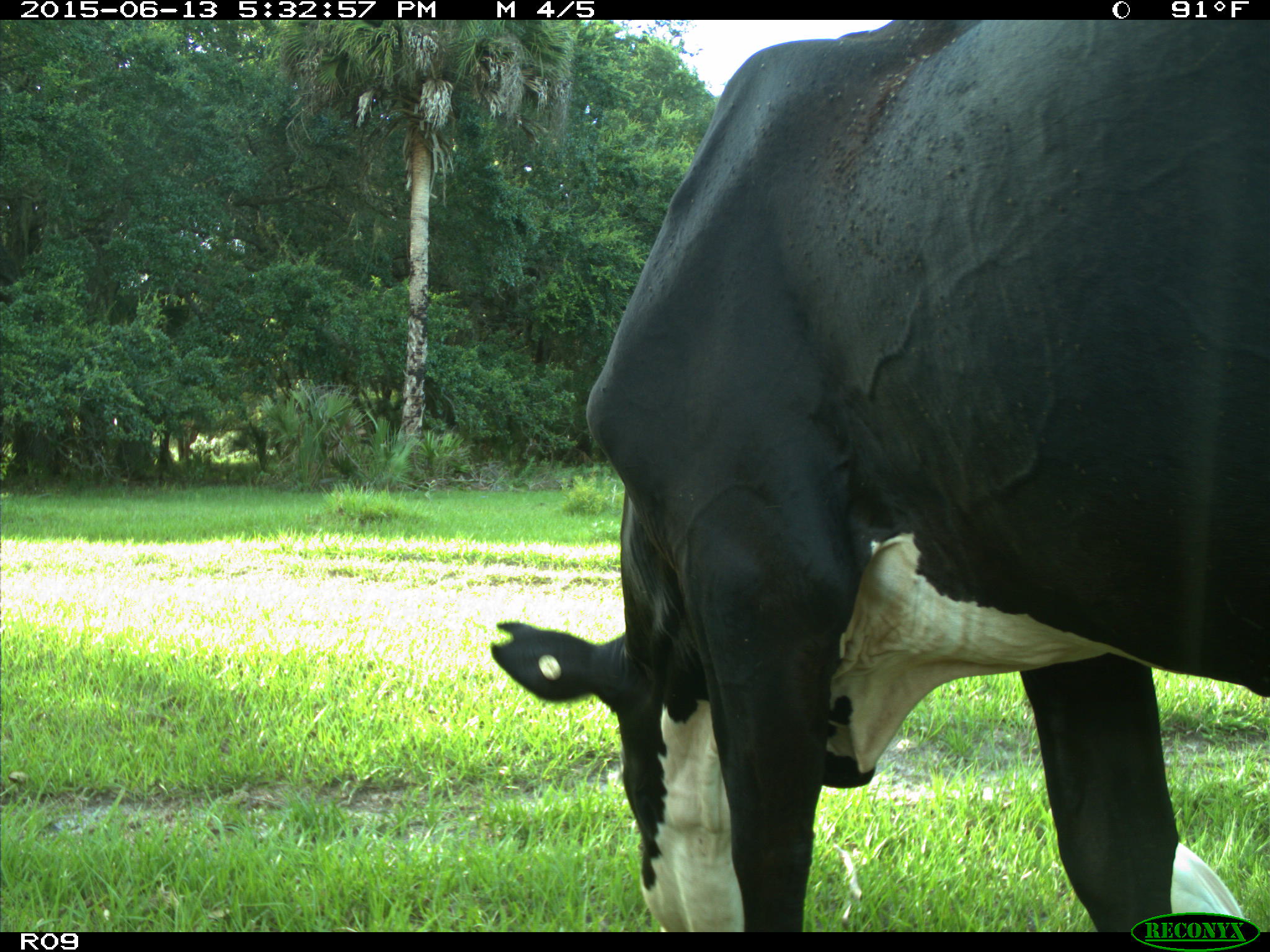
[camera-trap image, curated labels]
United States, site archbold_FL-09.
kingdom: Animalia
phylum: Chordata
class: Mammalia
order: Artiodactyla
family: Bovidae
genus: Bos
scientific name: Bos taurus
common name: domestic cow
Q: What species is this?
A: Bos taurus (domestic cow).